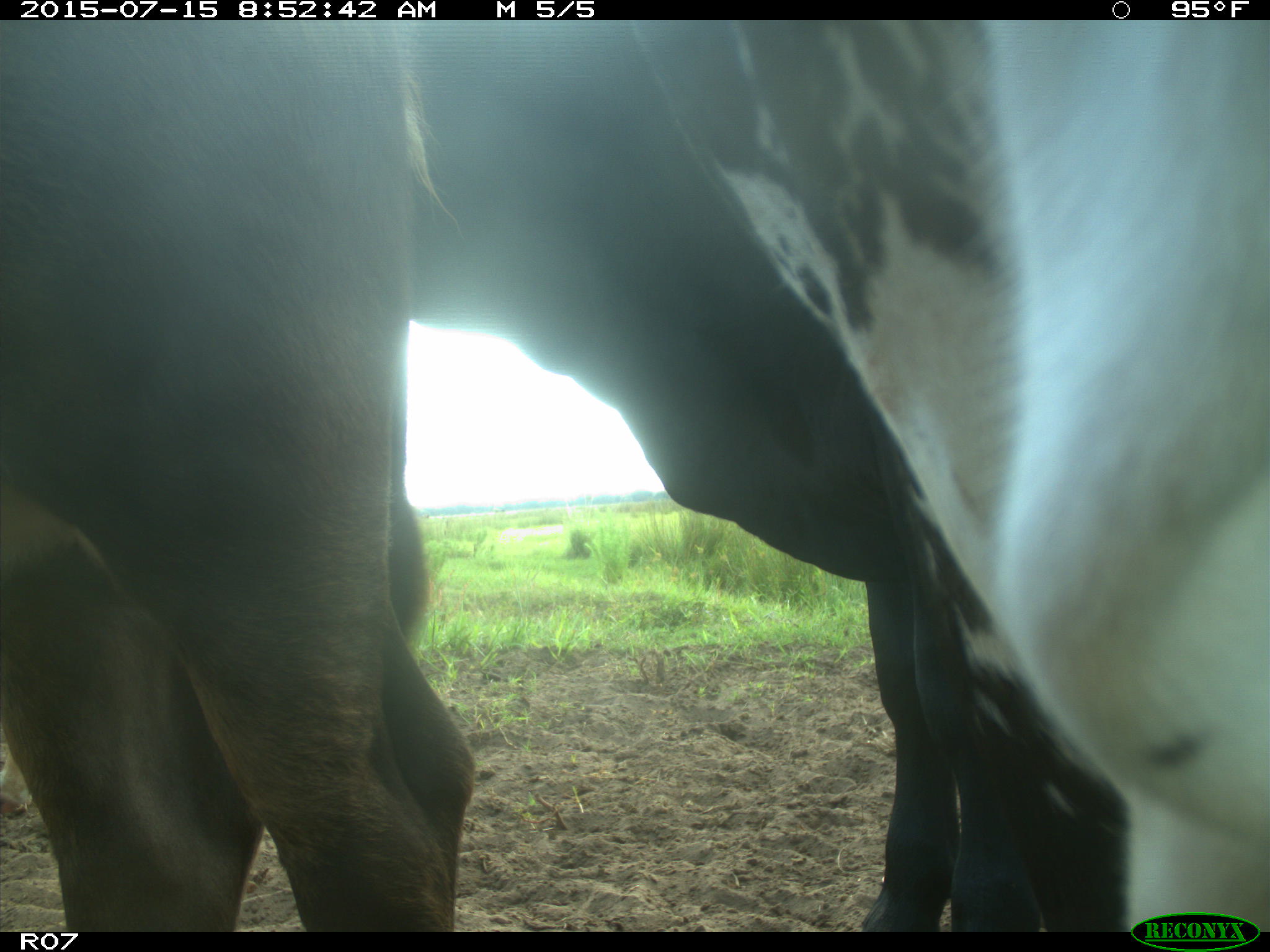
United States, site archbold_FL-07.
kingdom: Animalia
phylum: Chordata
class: Mammalia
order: Artiodactyla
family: Bovidae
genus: Bos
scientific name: Bos taurus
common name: domestic cow